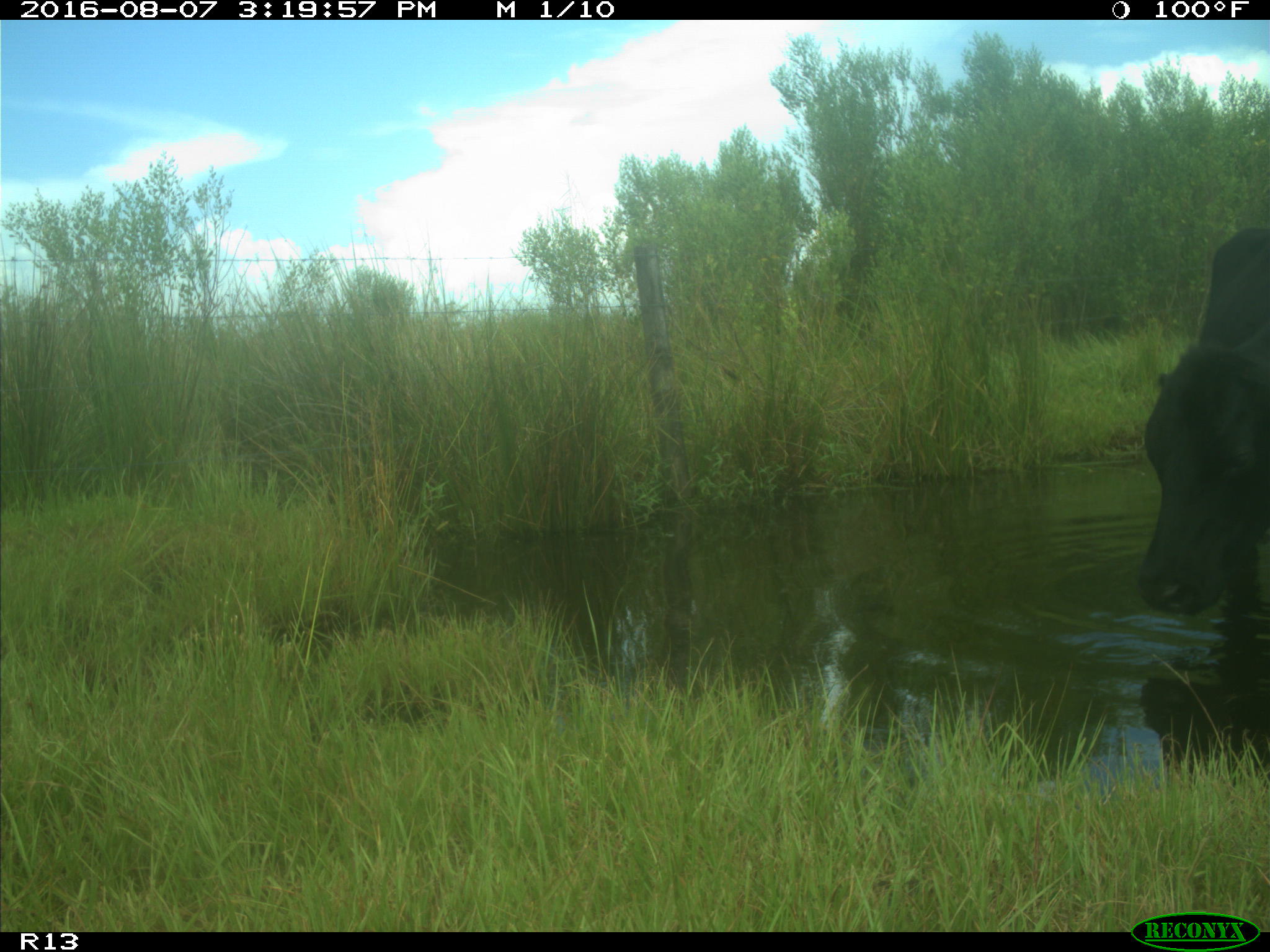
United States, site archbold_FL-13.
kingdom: Animalia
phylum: Chordata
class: Mammalia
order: Artiodactyla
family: Bovidae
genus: Bos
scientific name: Bos taurus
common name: domestic cow